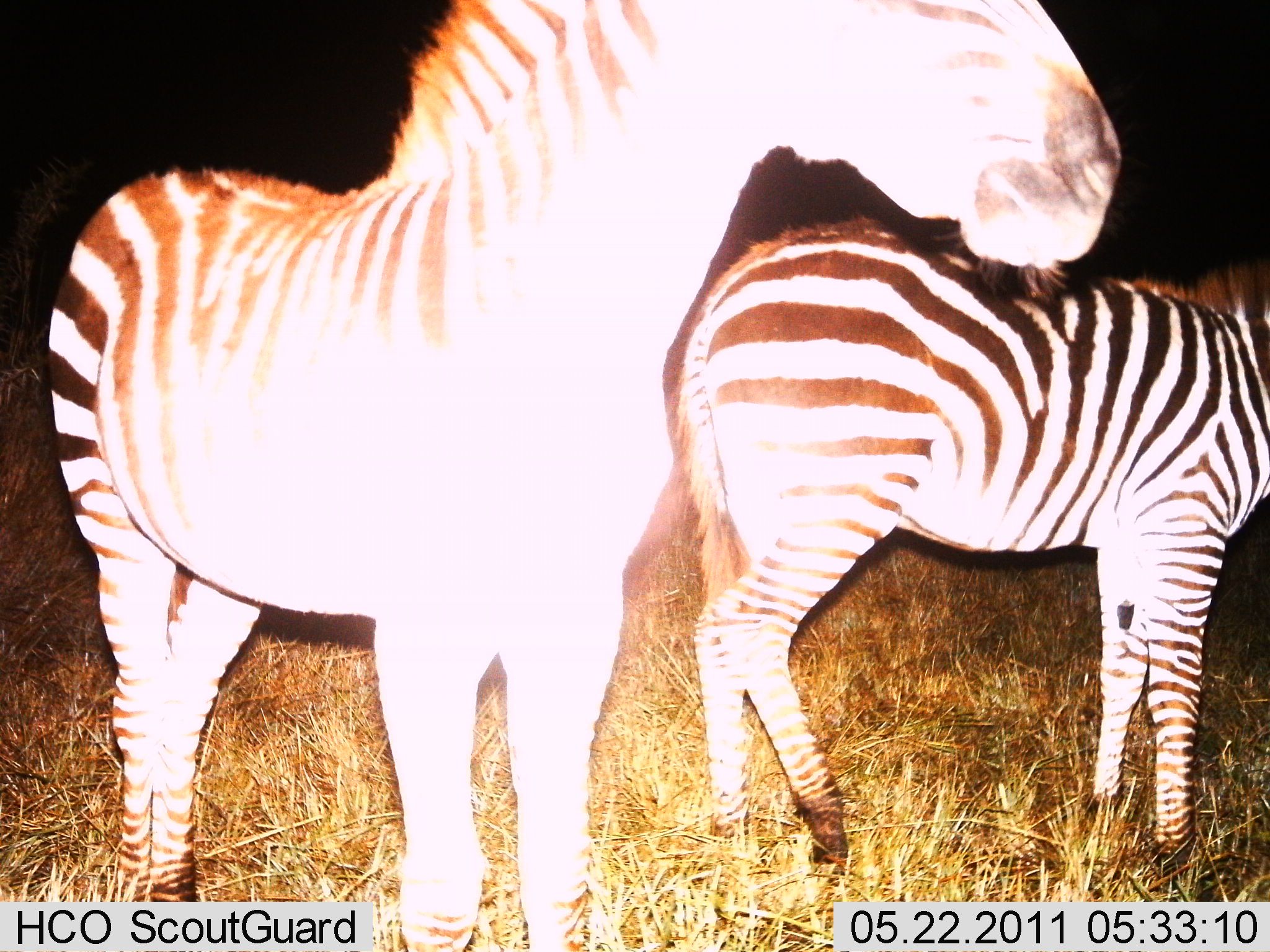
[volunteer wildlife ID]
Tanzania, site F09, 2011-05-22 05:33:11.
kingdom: Animalia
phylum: Chordata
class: Mammalia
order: Perissodactyla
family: Equidae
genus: Equus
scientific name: Equus quagga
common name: plains zebra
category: zebra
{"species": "zebra (plains zebra) (Equus quagga)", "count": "2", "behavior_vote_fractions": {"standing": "100%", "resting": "0%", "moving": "0%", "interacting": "10%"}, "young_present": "10%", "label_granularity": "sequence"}